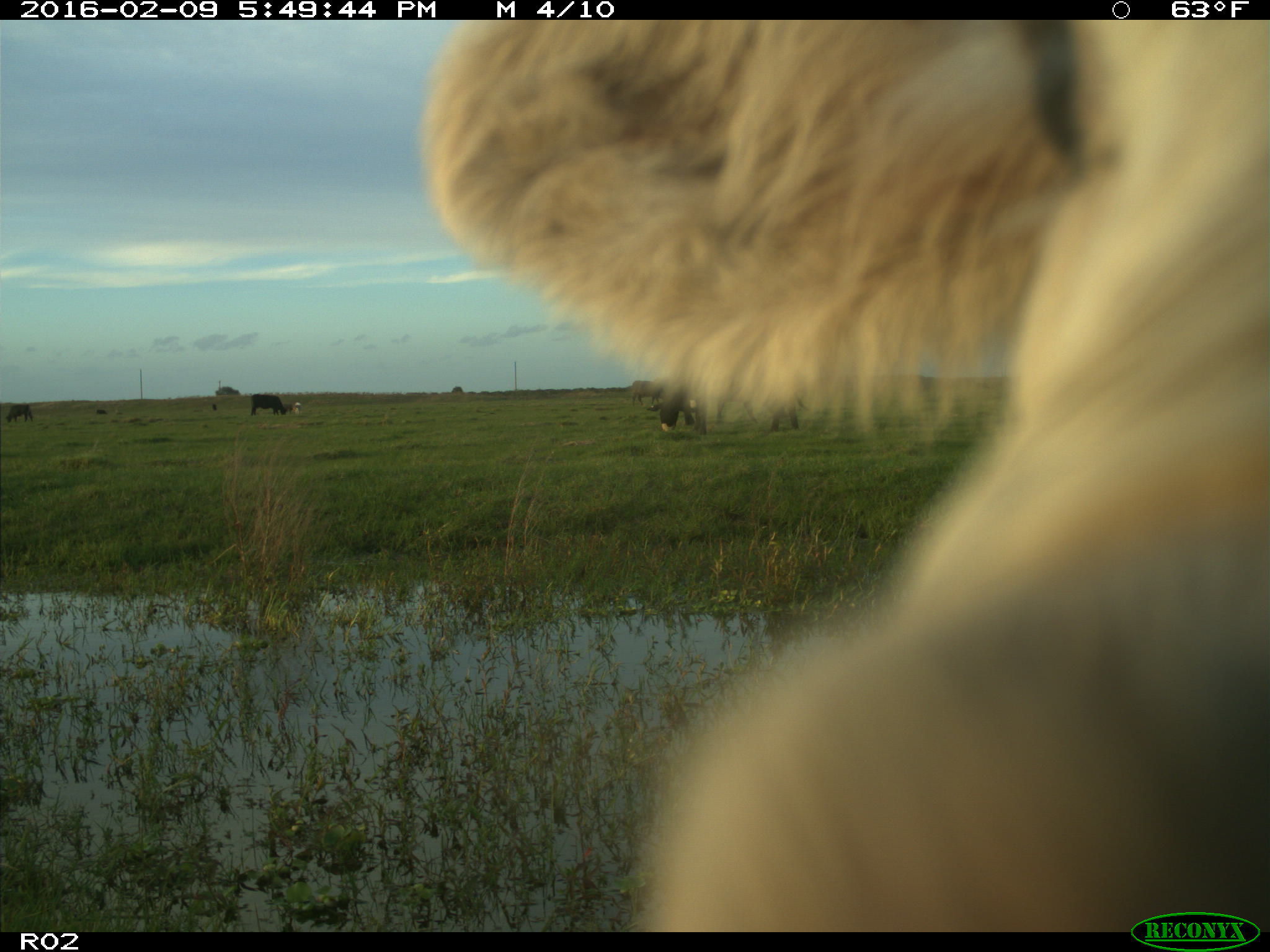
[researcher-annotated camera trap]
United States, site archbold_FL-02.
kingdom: Animalia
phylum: Chordata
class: Mammalia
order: Artiodactyla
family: Bovidae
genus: Bos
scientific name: Bos taurus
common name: domestic cow